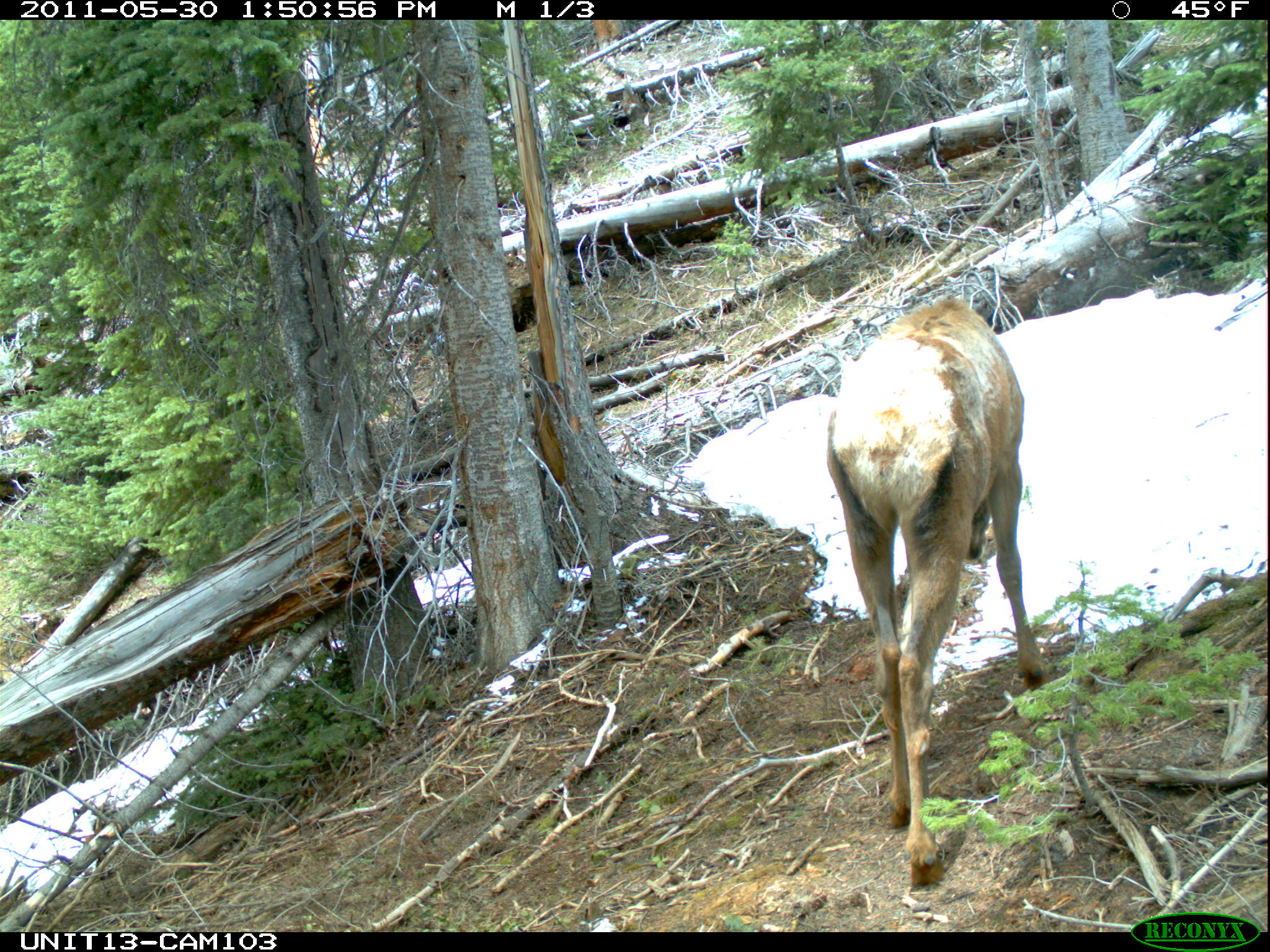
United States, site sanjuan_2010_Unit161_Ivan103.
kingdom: Animalia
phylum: Chordata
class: Mammalia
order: Artiodactyla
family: Cervidae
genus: Cervus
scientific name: Cervus elaphus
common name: red deer